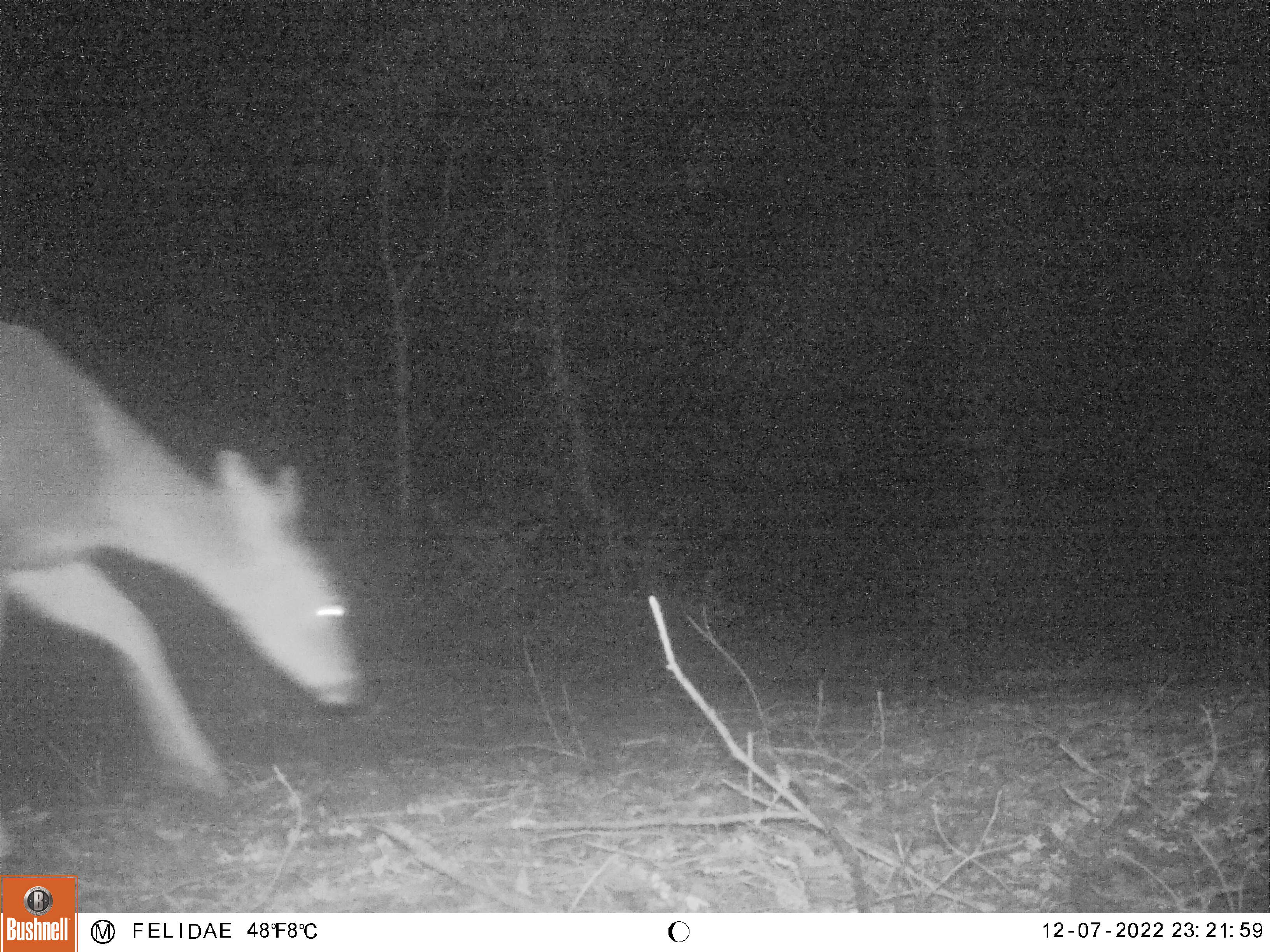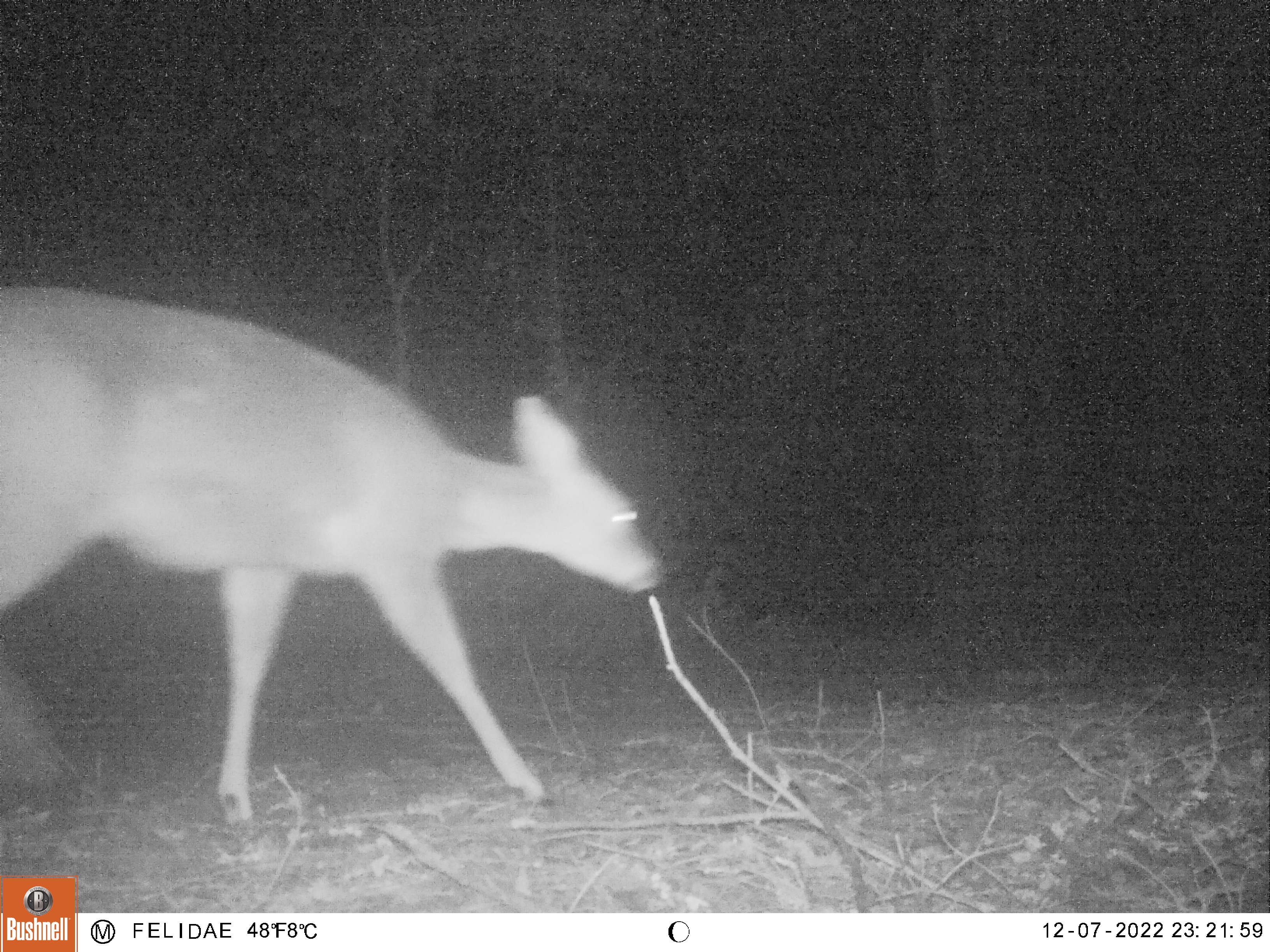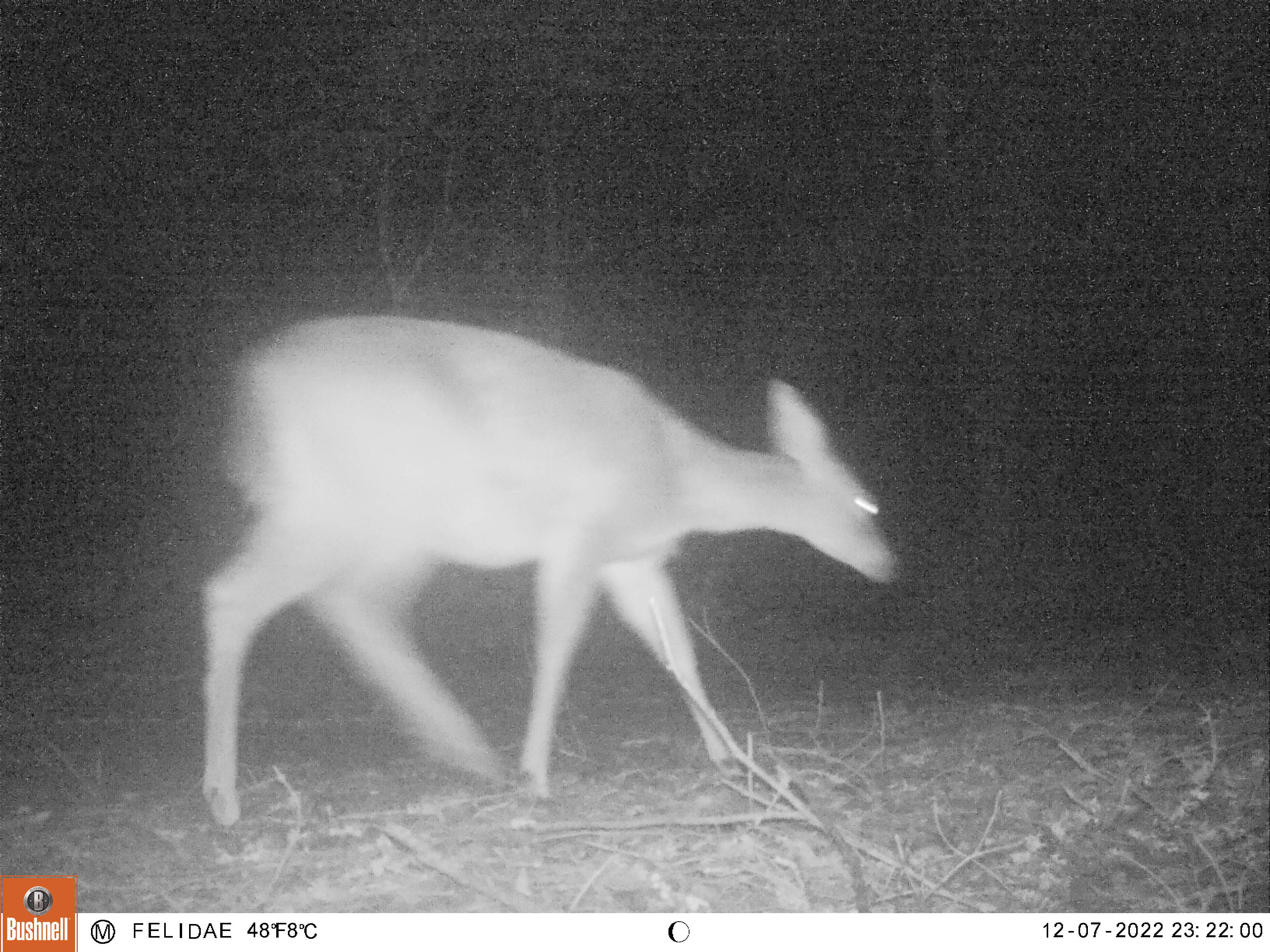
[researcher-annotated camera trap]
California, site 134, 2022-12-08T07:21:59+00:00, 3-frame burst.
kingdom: Animalia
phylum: Chordata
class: Mammalia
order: Artiodactyla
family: Cervidae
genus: Odocoileus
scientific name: Odocoileus hemionus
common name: mule deer